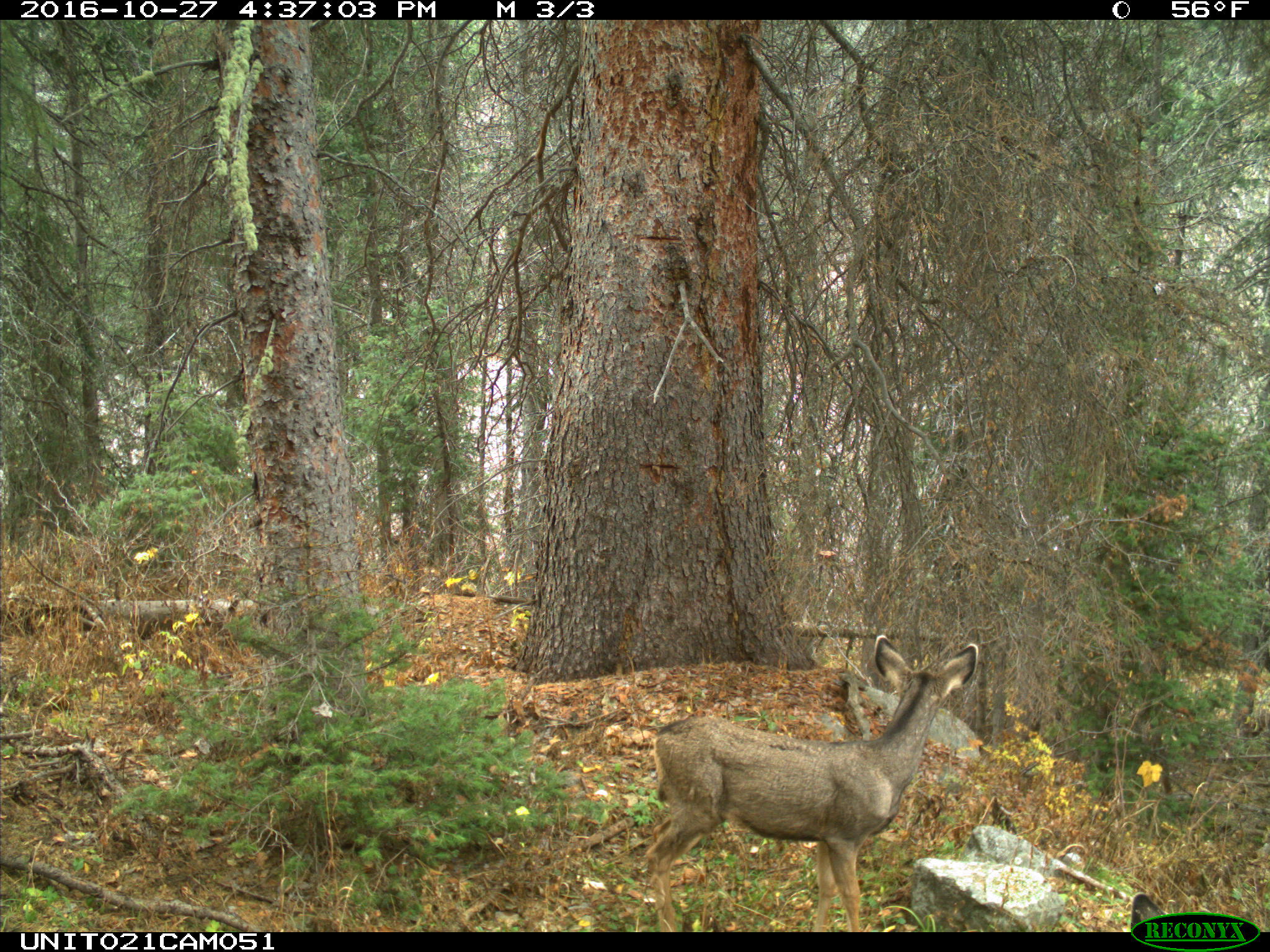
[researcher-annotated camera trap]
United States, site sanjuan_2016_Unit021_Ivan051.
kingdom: Animalia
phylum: Chordata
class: Mammalia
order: Artiodactyla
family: Cervidae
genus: Odocoileus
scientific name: Odocoileus hemionus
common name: mule deer